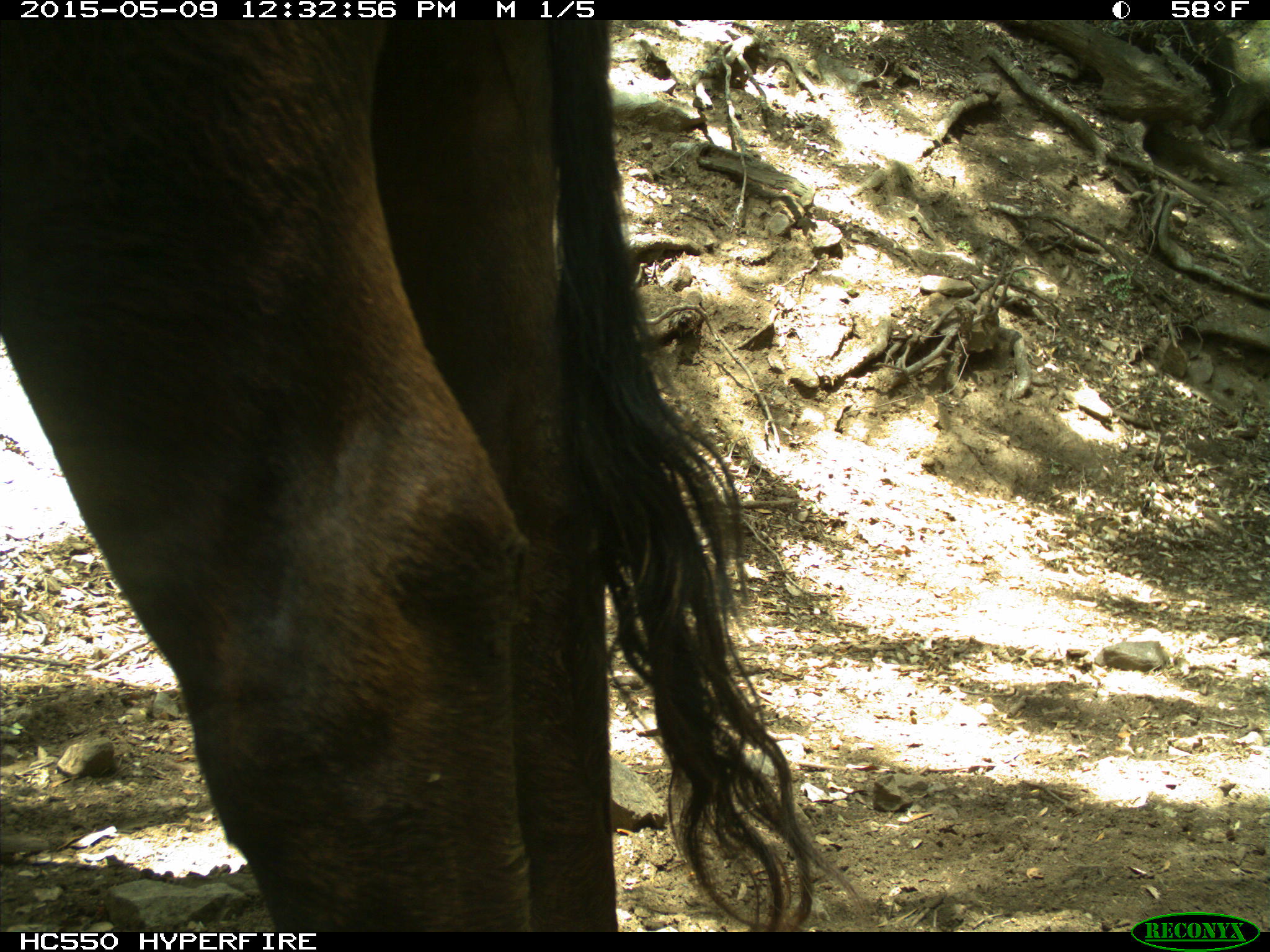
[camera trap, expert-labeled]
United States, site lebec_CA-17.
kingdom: Animalia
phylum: Chordata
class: Mammalia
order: Artiodactyla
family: Bovidae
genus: Bos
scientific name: Bos taurus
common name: domestic cow